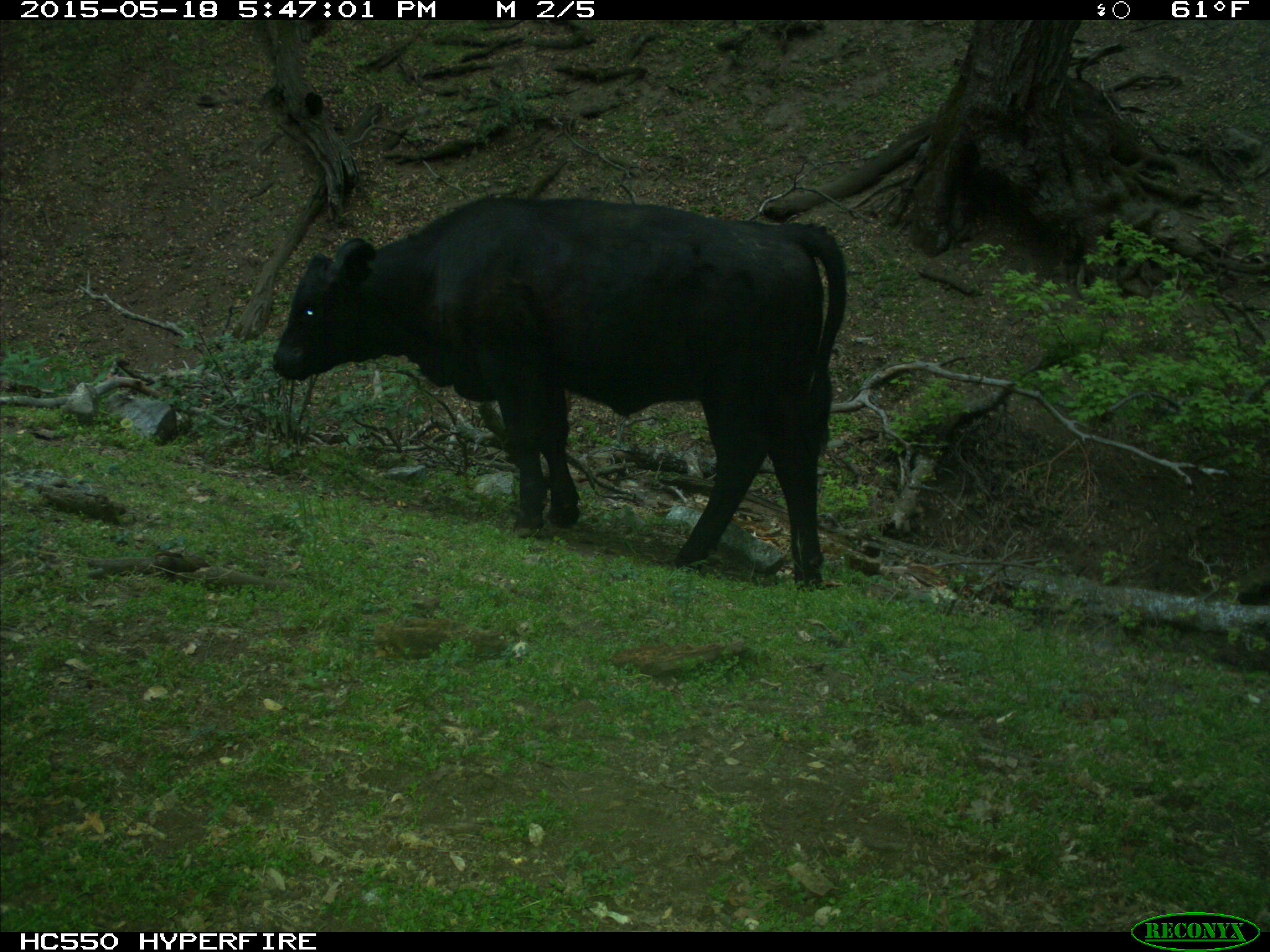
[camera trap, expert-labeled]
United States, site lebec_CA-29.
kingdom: Animalia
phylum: Chordata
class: Mammalia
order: Artiodactyla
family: Bovidae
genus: Bos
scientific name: Bos taurus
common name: domestic cow